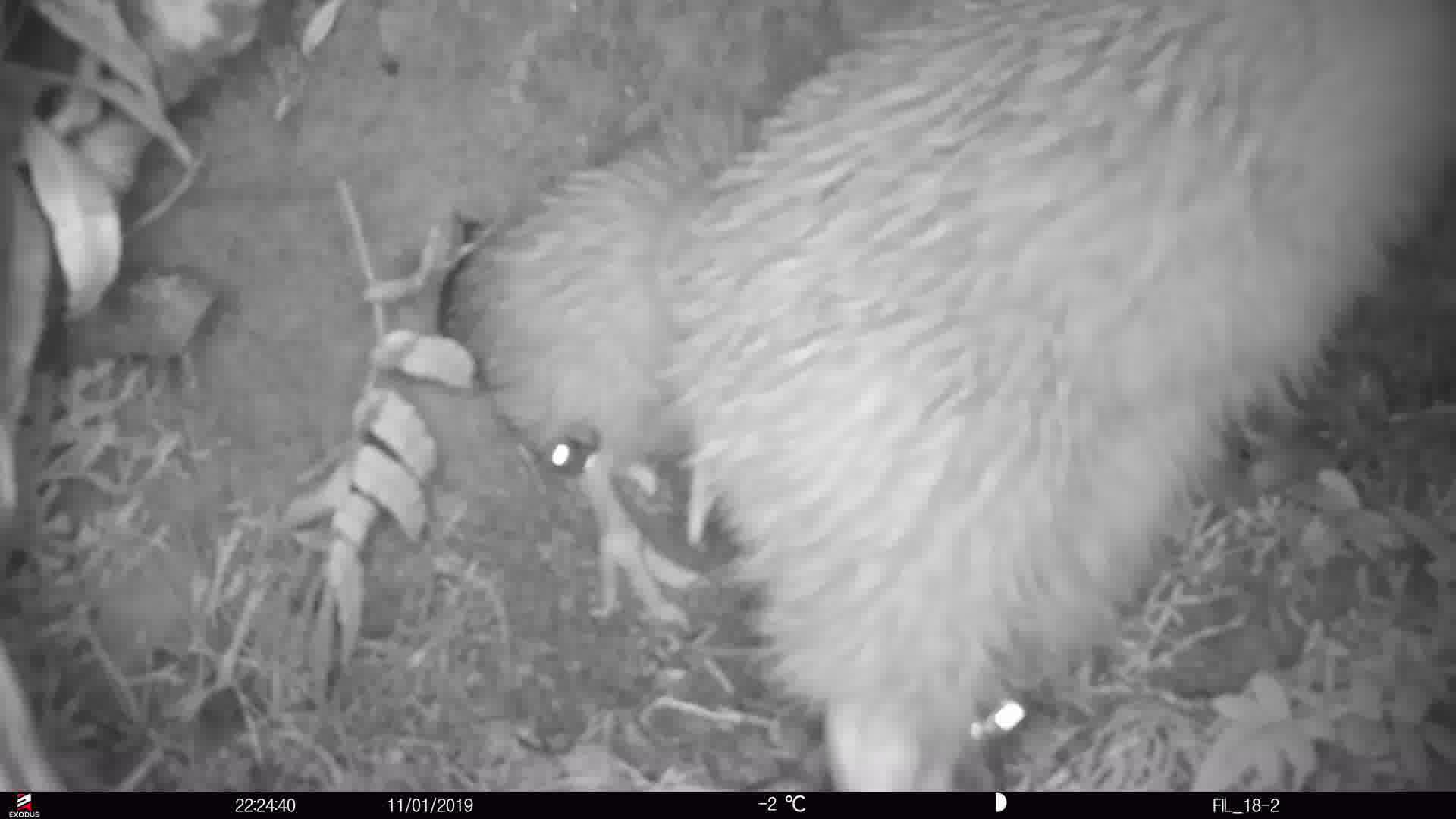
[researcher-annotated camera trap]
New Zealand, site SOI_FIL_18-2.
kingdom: Animalia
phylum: Chordata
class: Aves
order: Apterygiformes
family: Apterygidae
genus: Apteryx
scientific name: Apteryx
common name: kiwi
Kiwi (Apteryx).